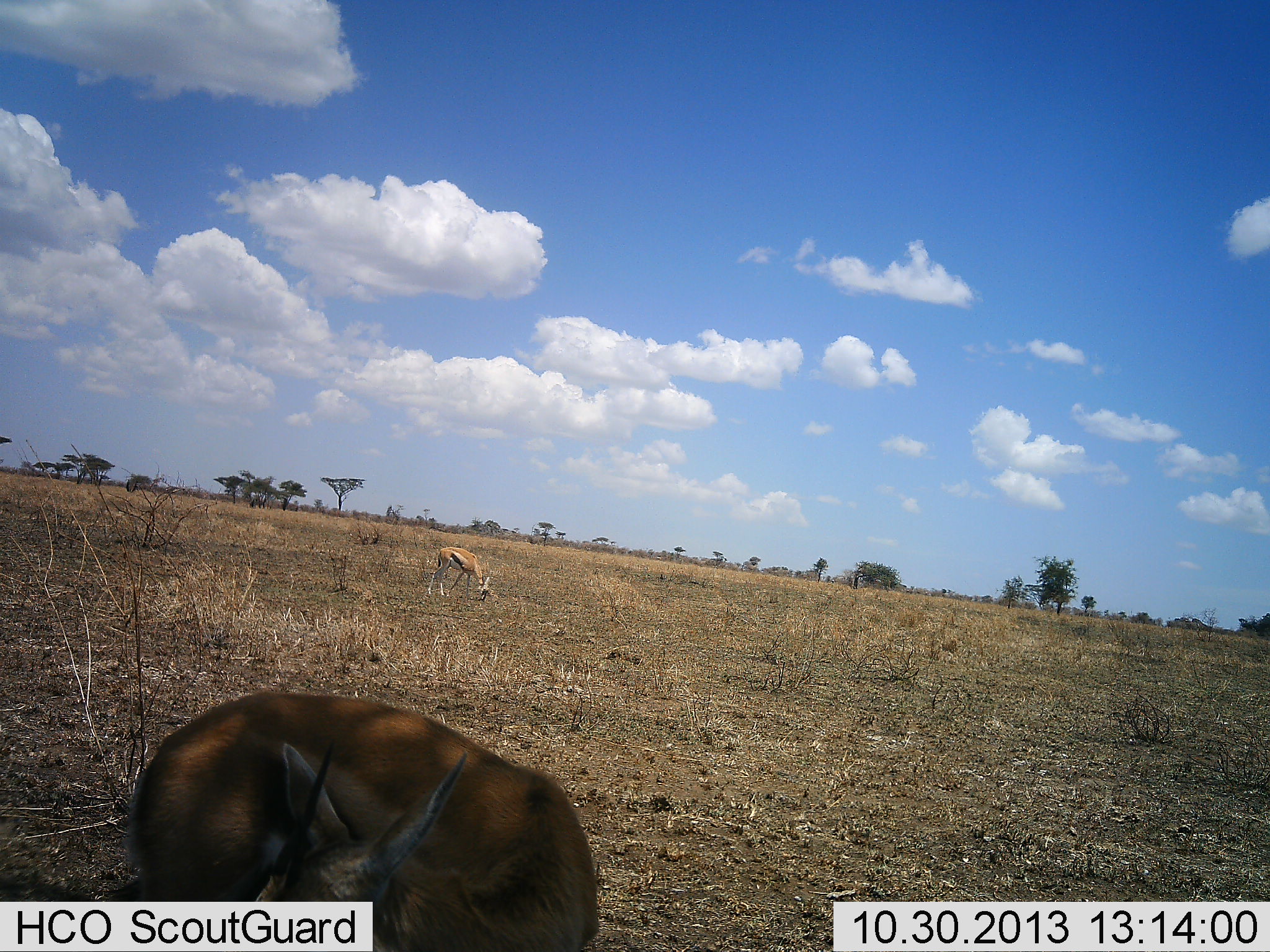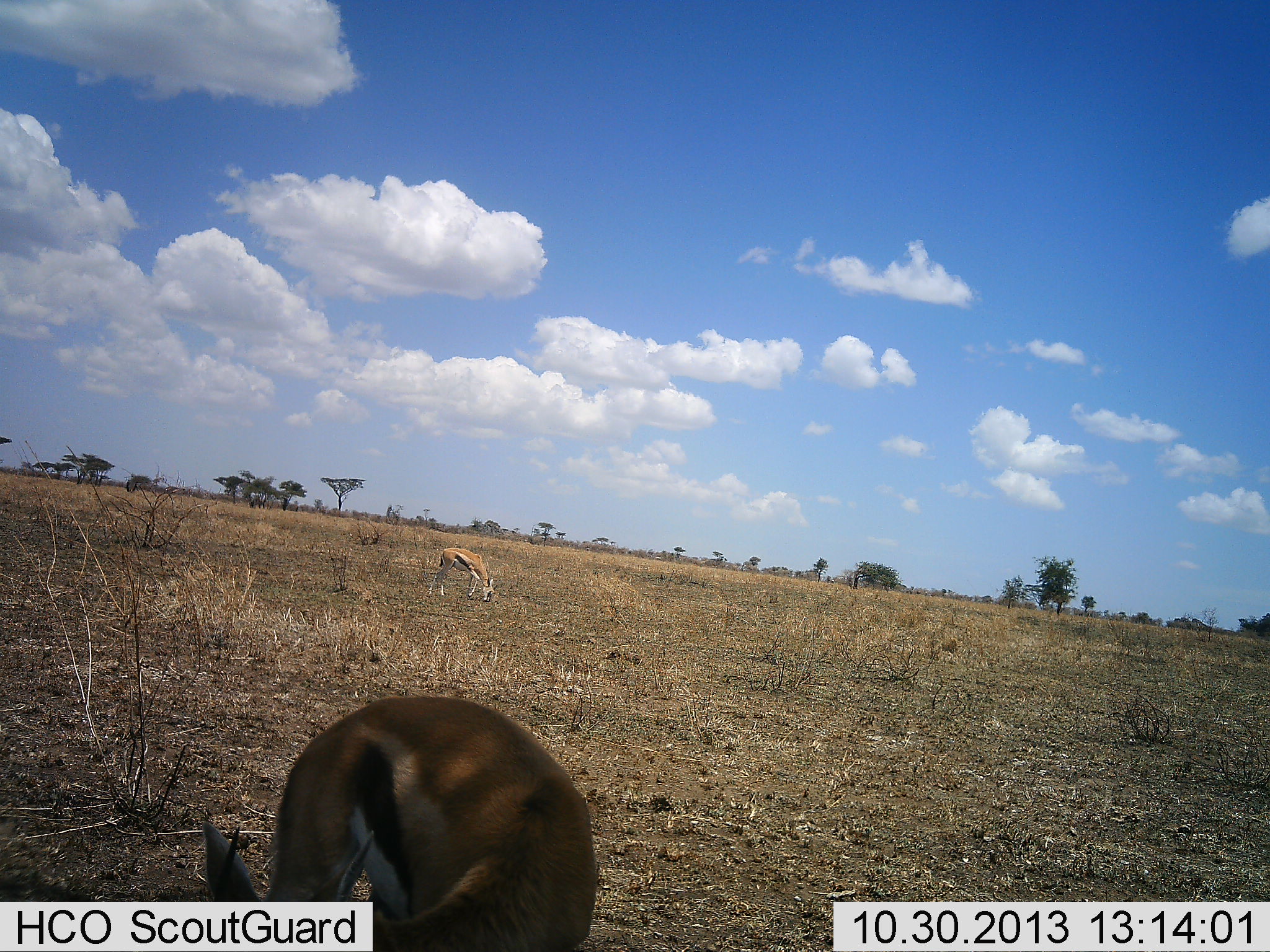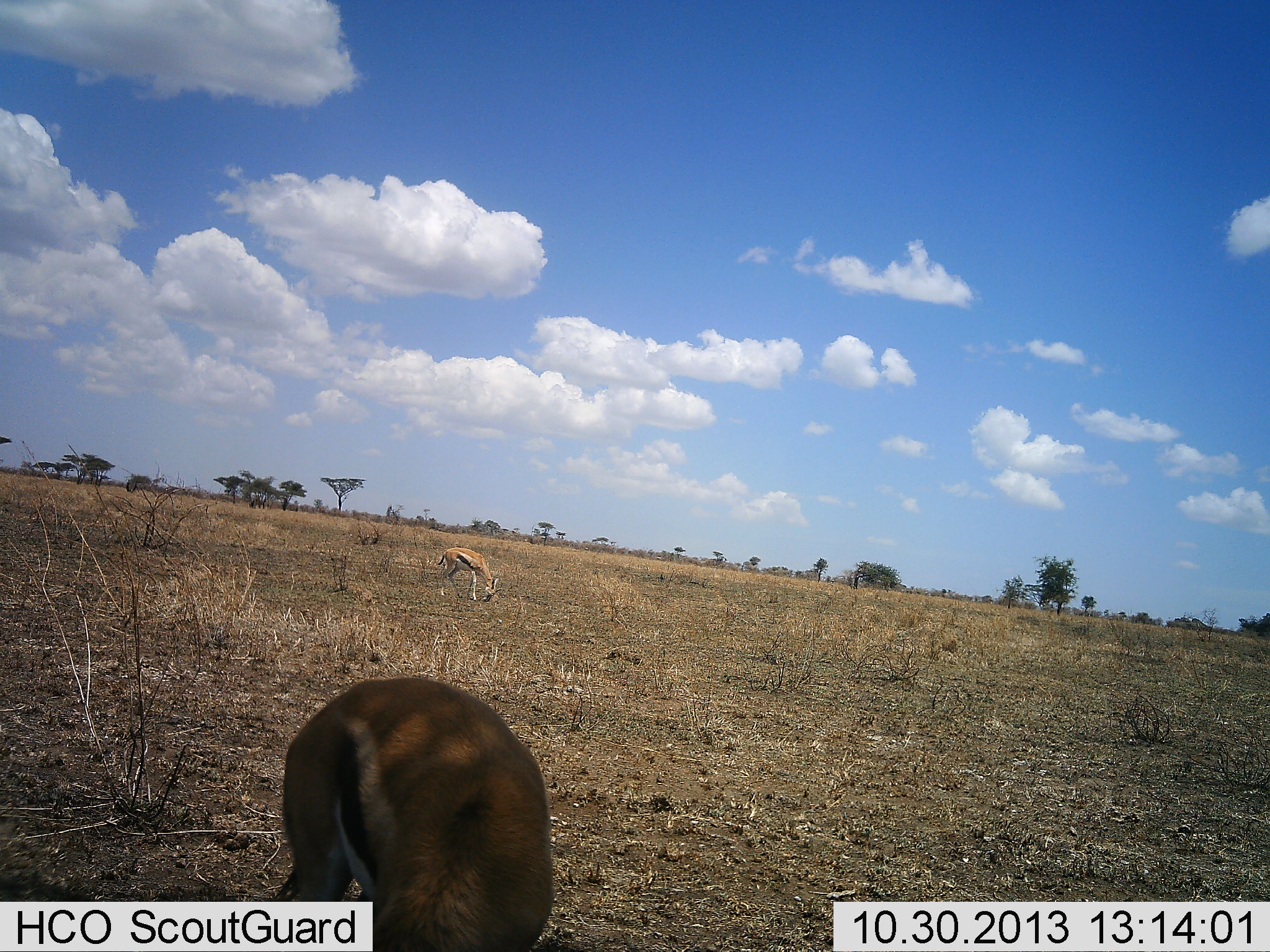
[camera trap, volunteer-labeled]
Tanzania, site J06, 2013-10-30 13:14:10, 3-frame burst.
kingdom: Animalia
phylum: Chordata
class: Mammalia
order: Artiodactyla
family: Bovidae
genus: Eudorcas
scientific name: Eudorcas thomsonii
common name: thomson's gazelle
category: gazellethomsons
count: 2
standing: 23%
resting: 0%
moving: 4%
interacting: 0%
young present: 4%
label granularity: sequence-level